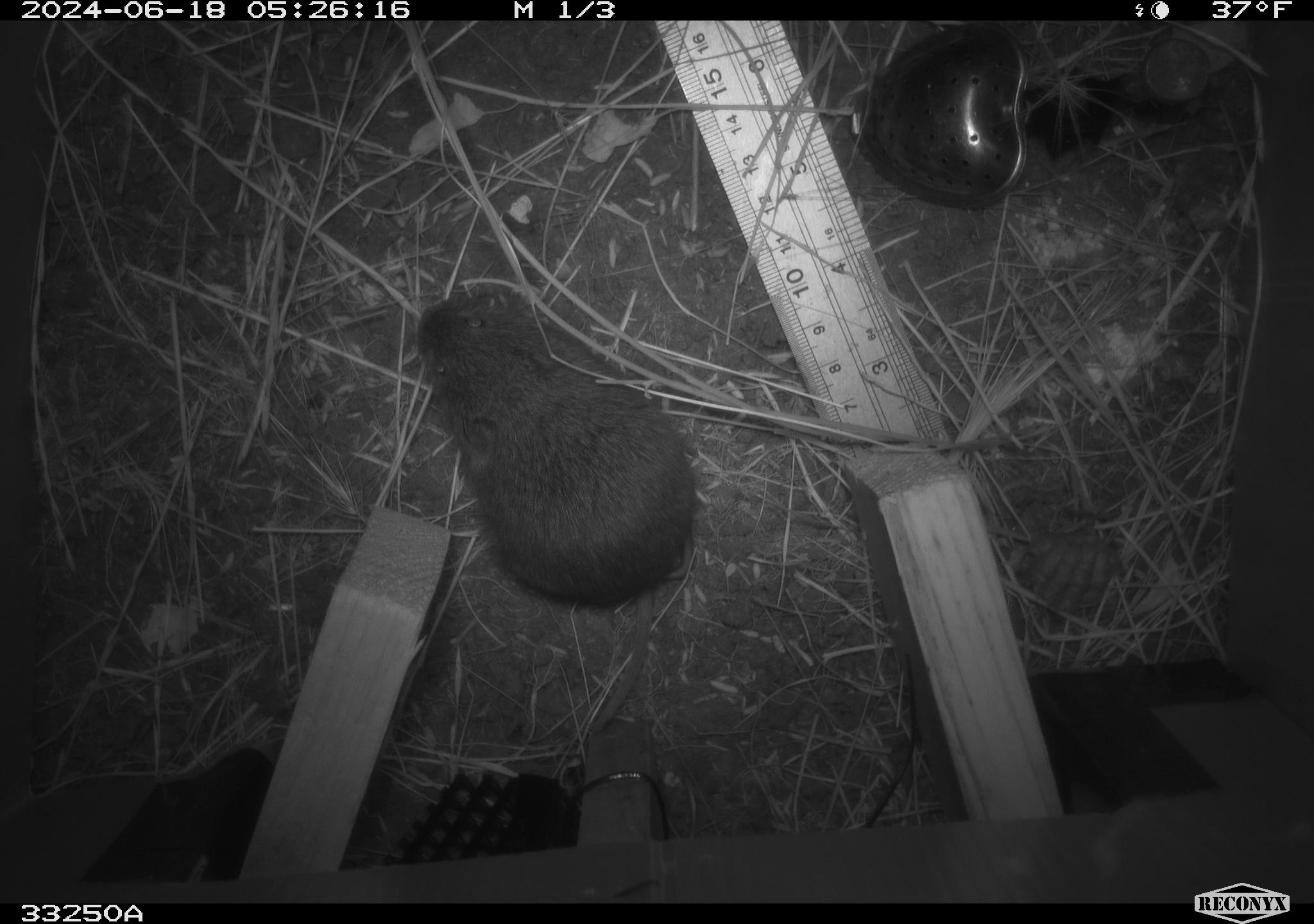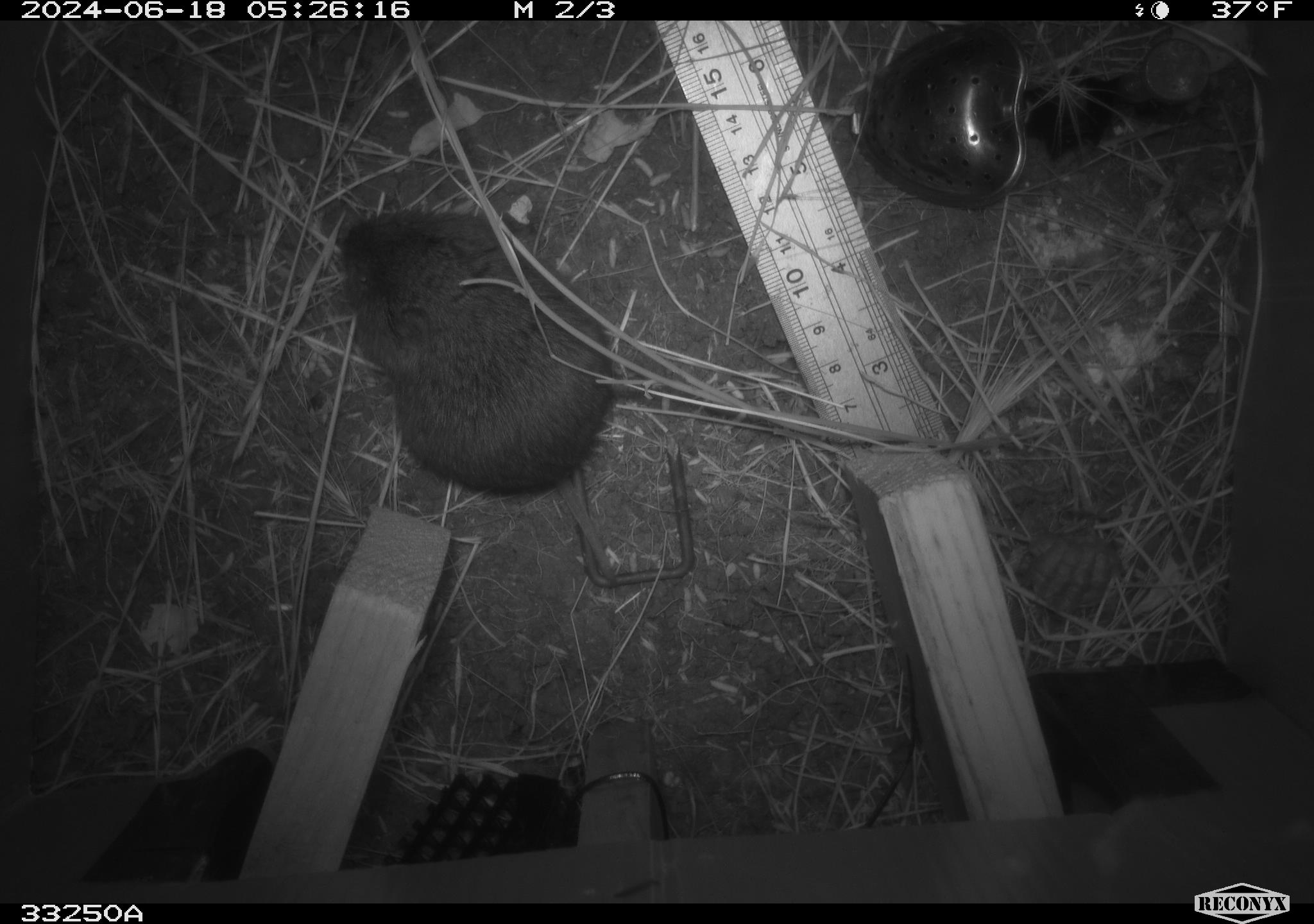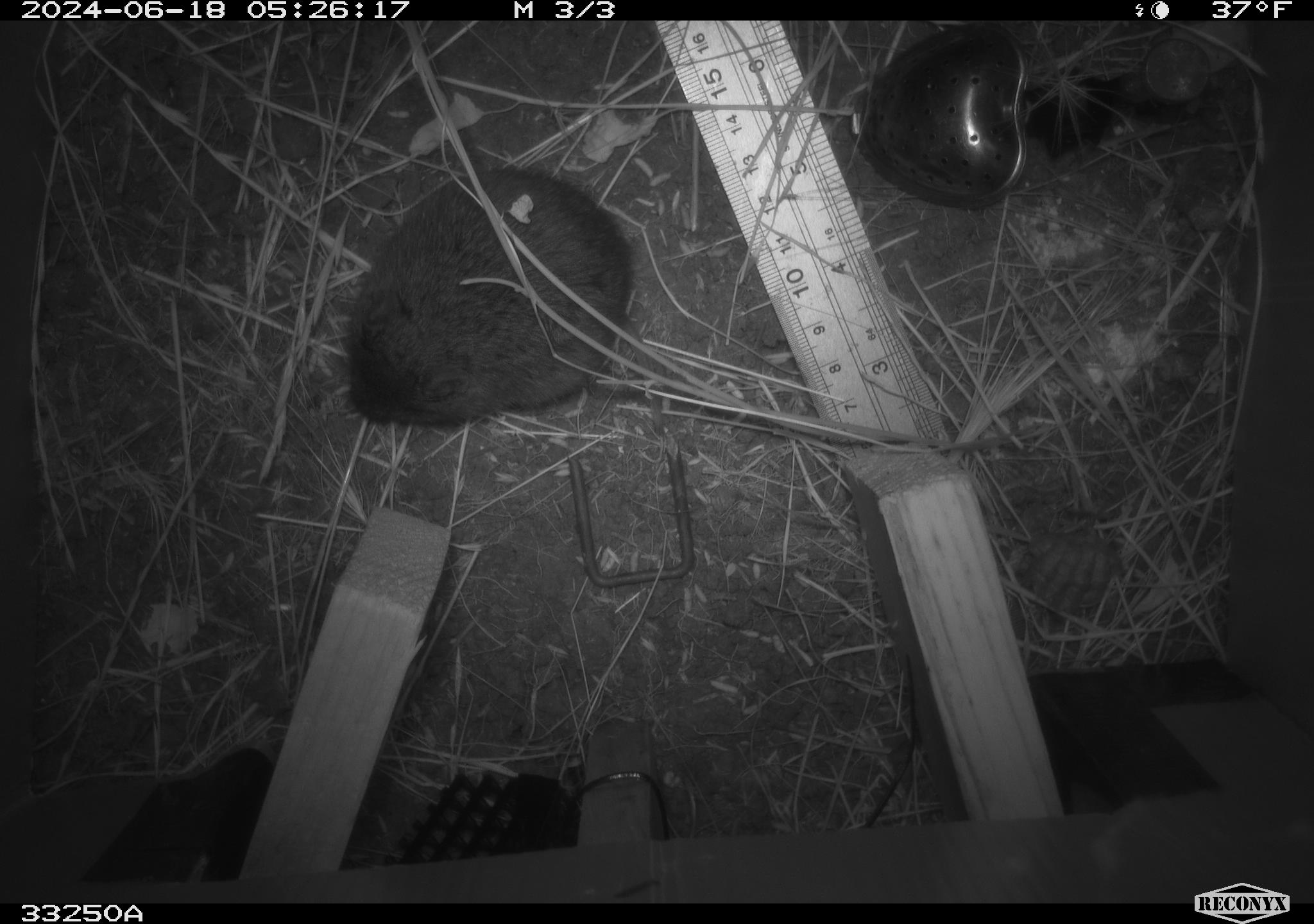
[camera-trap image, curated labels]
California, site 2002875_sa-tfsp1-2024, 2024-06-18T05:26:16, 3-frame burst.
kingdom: Animalia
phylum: Chordata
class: Mammalia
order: Rodentia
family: Cricetidae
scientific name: Arvicolinae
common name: voles, lemmings, and muskrats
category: arvicolinae subfamily